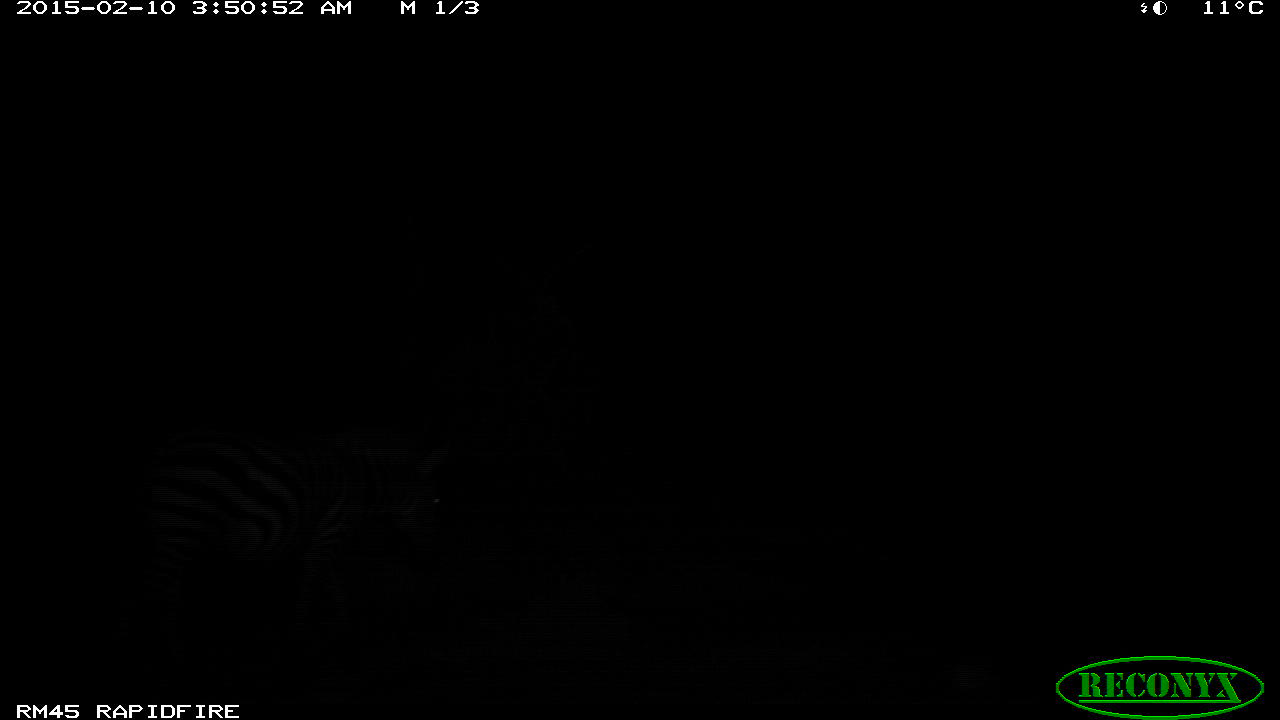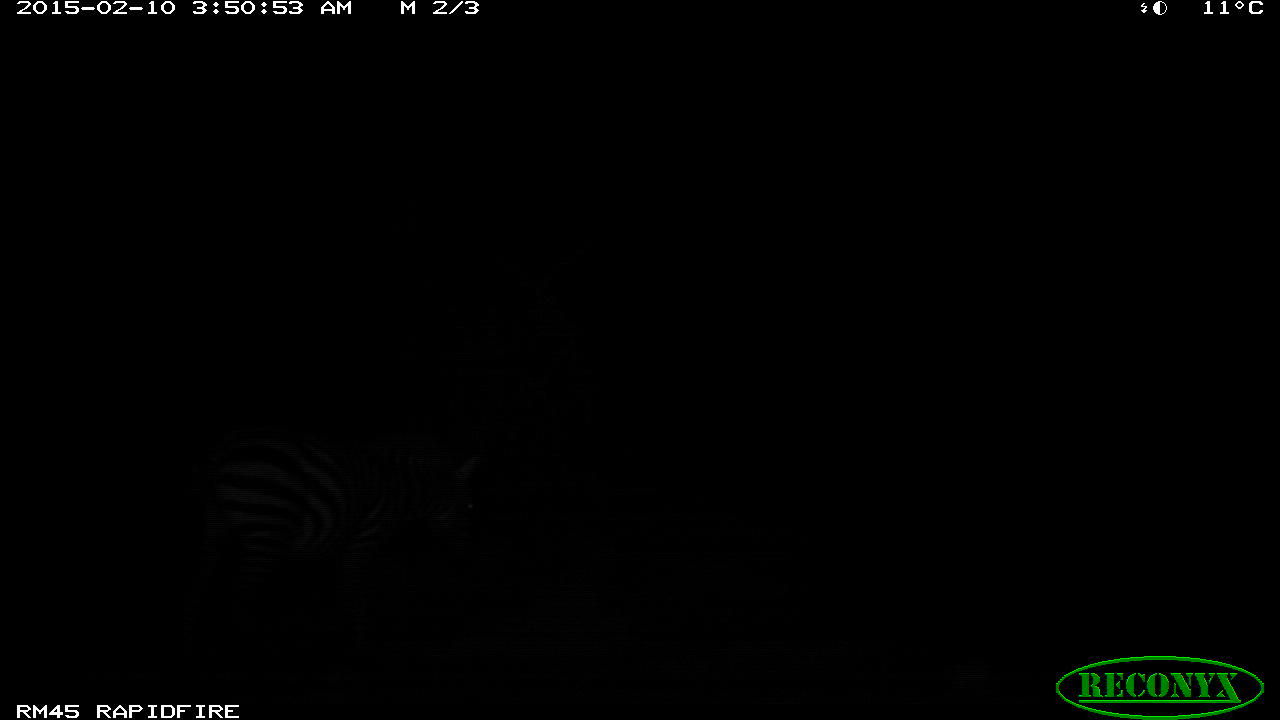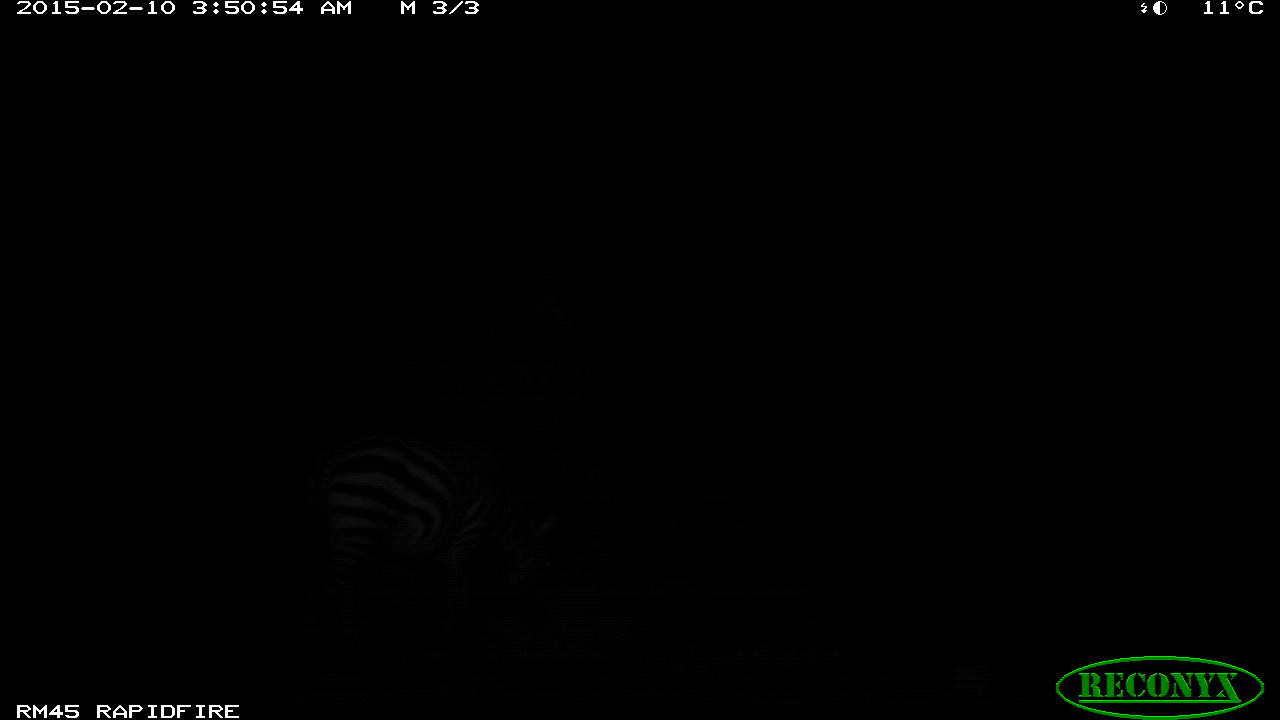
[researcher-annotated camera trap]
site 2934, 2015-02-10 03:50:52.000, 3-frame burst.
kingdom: Animalia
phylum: Chordata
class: Mammalia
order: Perissodactyla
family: Equidae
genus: Equus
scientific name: Equus quagga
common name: plains zebra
Equus quagga (plains zebra), count 1.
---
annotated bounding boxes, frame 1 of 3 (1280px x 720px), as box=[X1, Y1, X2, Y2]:
equus quagga: box=[134, 426, 455, 653]